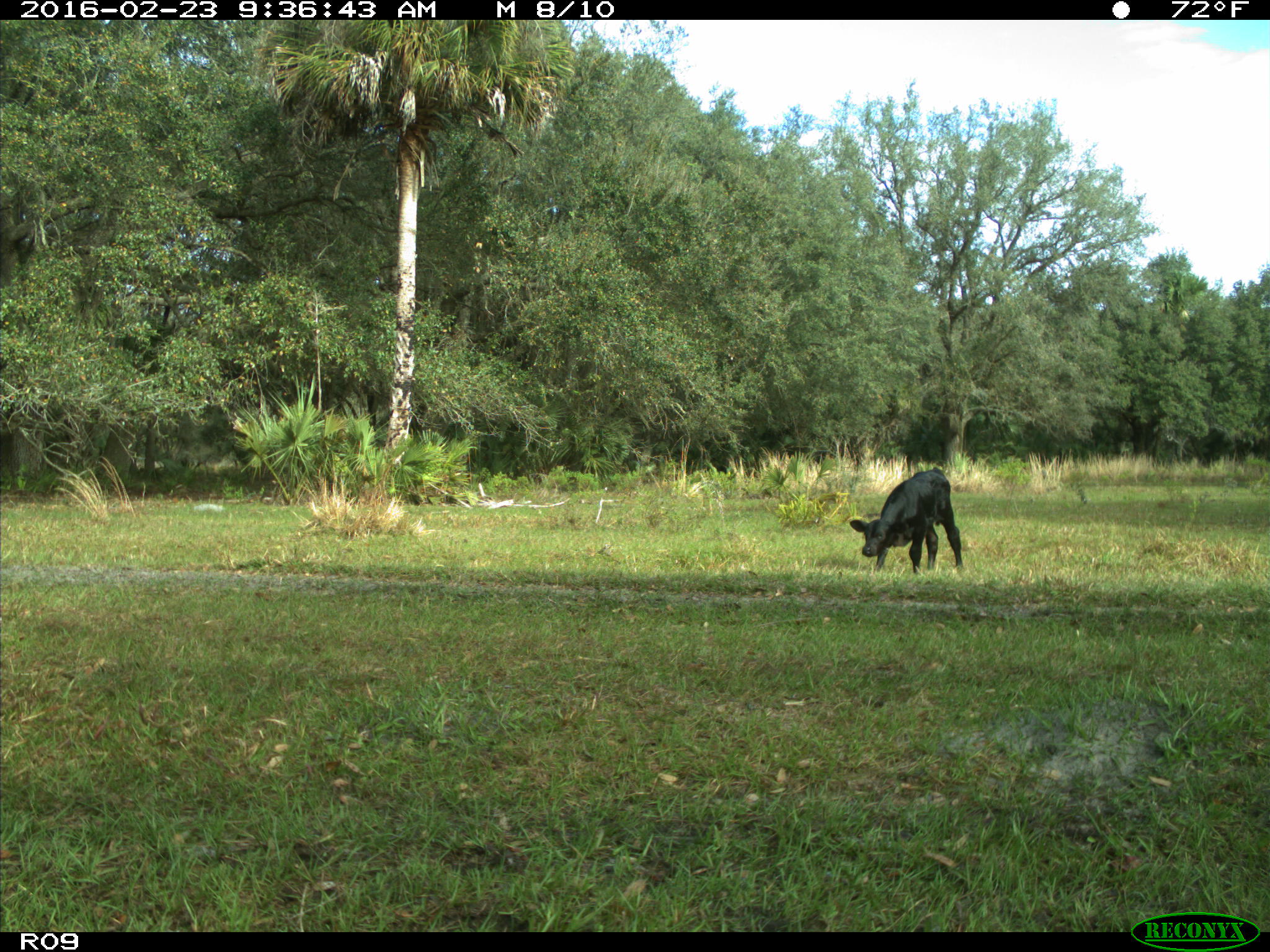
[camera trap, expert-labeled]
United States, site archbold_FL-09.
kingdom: Animalia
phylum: Chordata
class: Mammalia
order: Artiodactyla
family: Bovidae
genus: Bos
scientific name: Bos taurus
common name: domestic cow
Bos taurus (domestic cow).